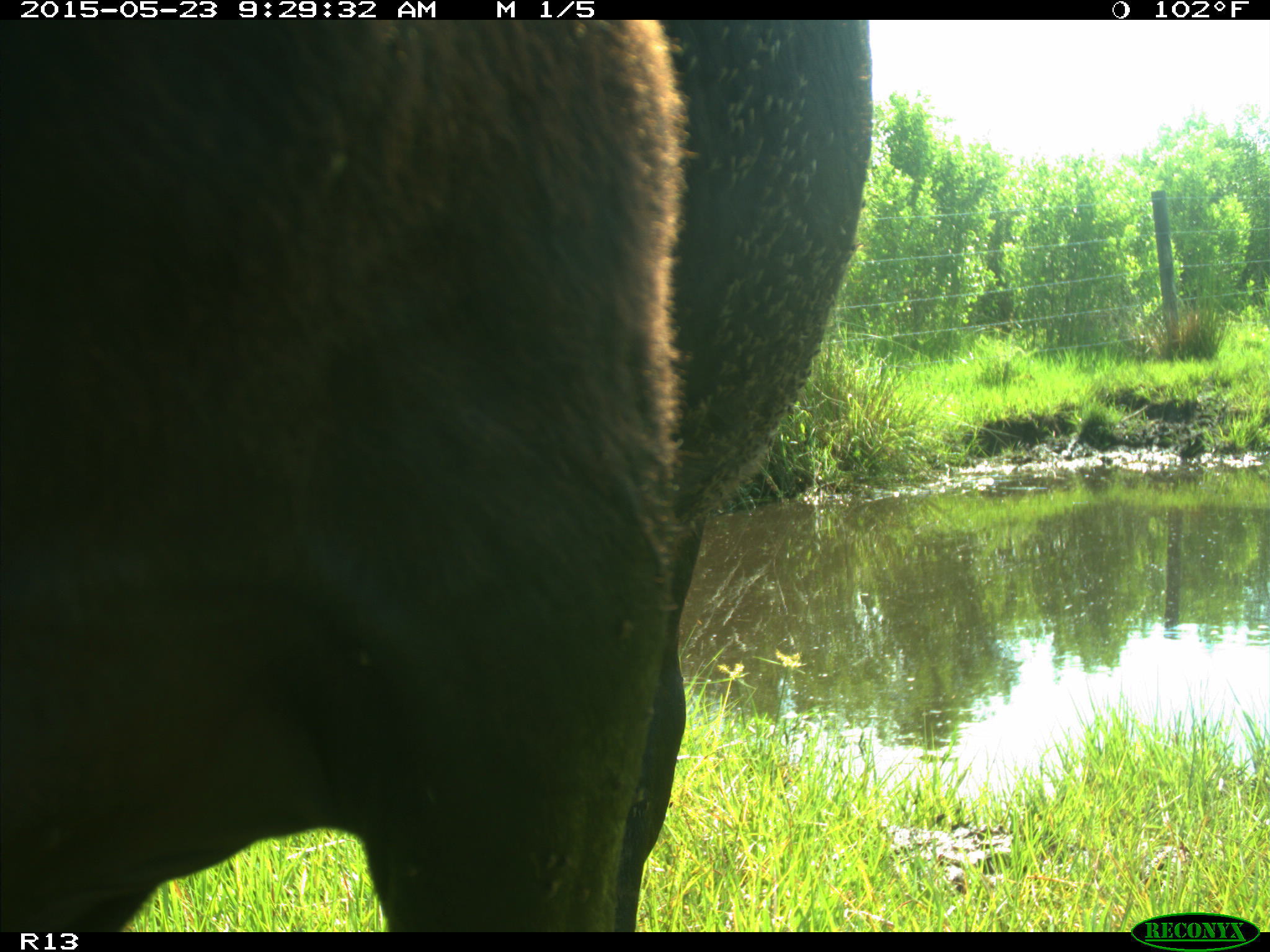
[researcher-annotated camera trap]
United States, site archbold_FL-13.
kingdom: Animalia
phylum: Chordata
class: Mammalia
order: Artiodactyla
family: Bovidae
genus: Bos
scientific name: Bos taurus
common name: domestic cow